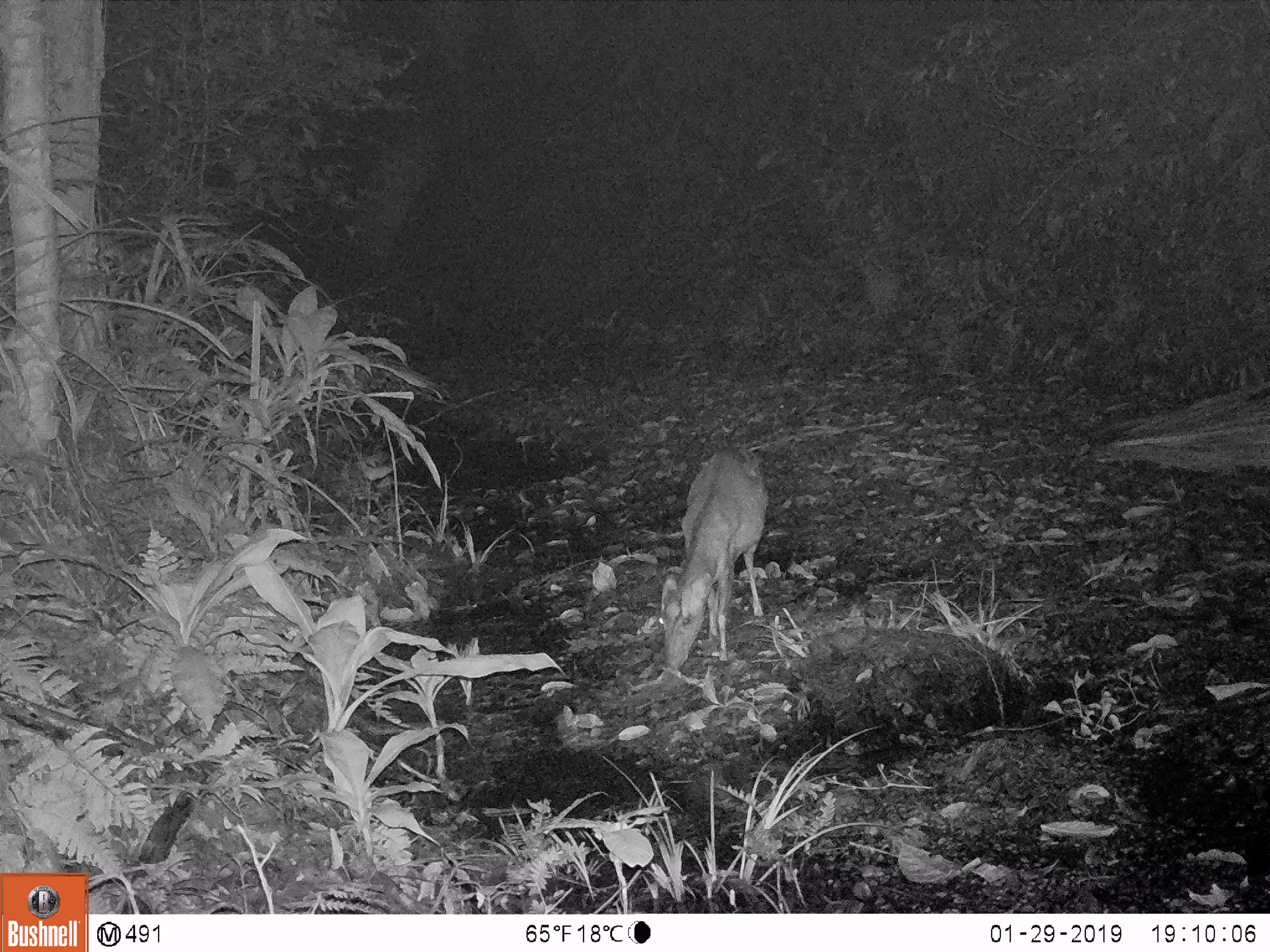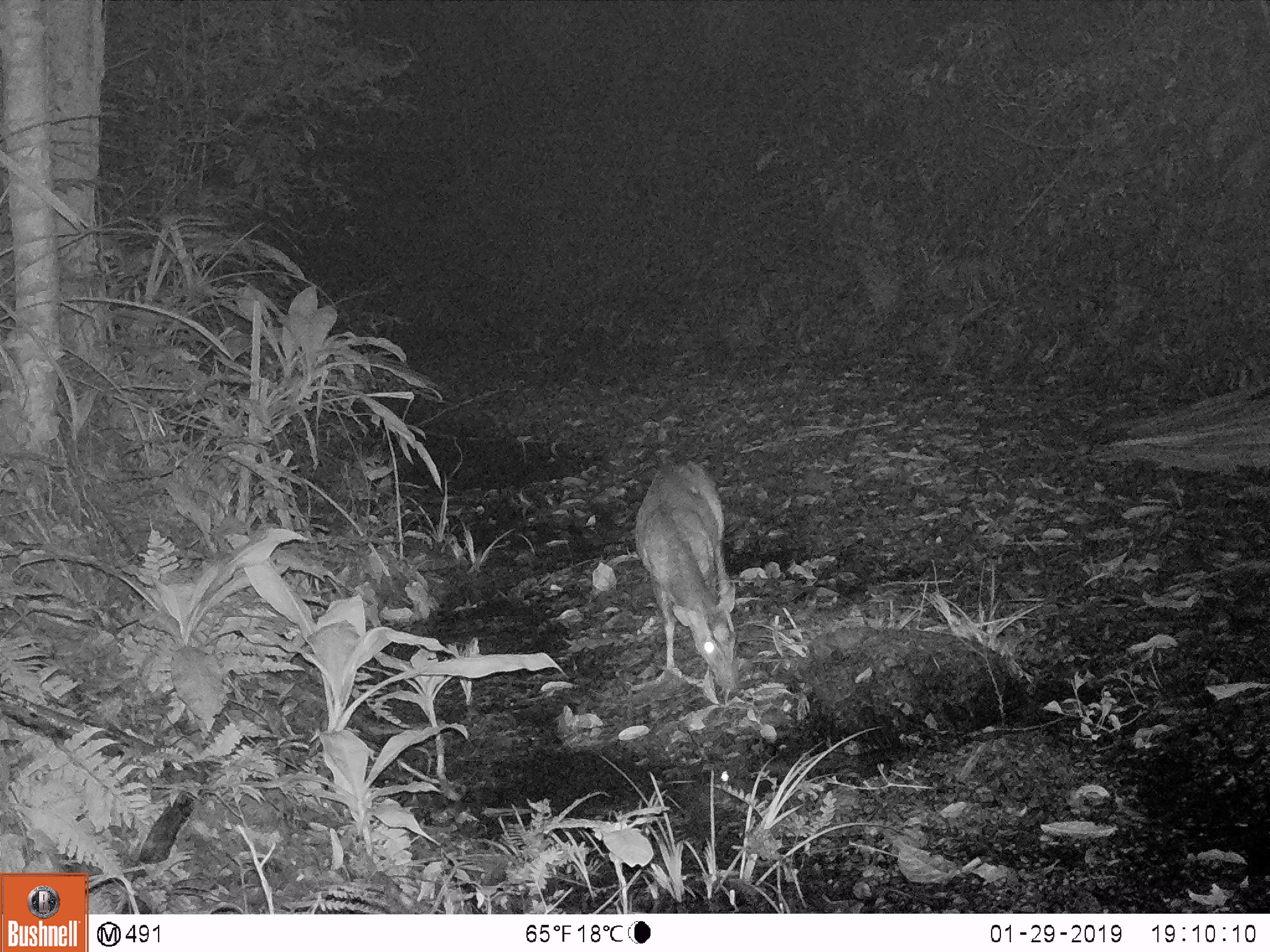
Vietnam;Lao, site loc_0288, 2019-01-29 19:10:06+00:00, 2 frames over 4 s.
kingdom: Animalia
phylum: Chordata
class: Mammalia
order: Artiodactyla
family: Cervidae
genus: Muntiacus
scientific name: Muntiacus rooseveltorum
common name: roosevelt's muntjac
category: roosevelts muntjac group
Roosevelts muntjac group (roosevelt's muntjac) (Muntiacus rooseveltorum). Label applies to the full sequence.